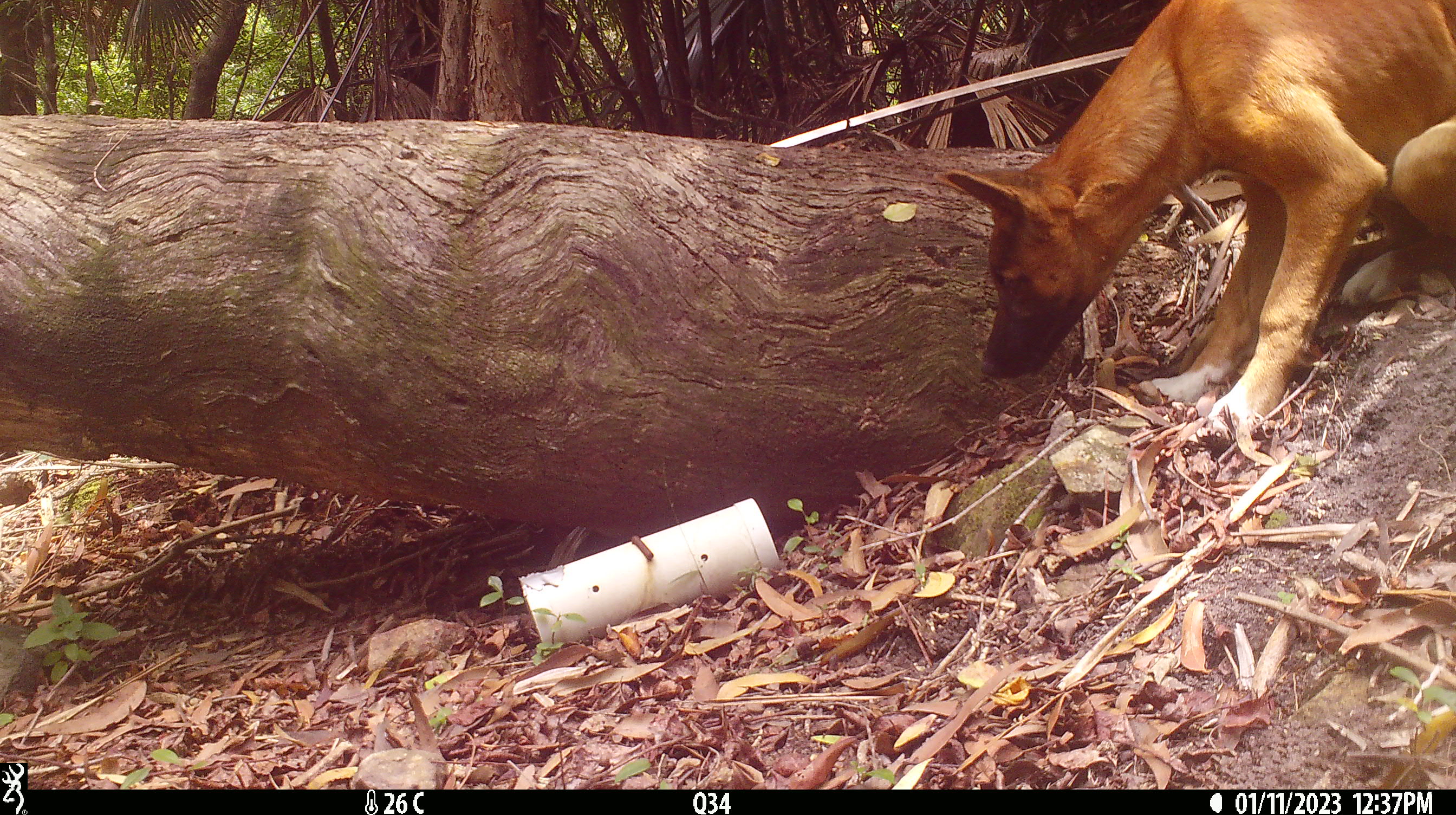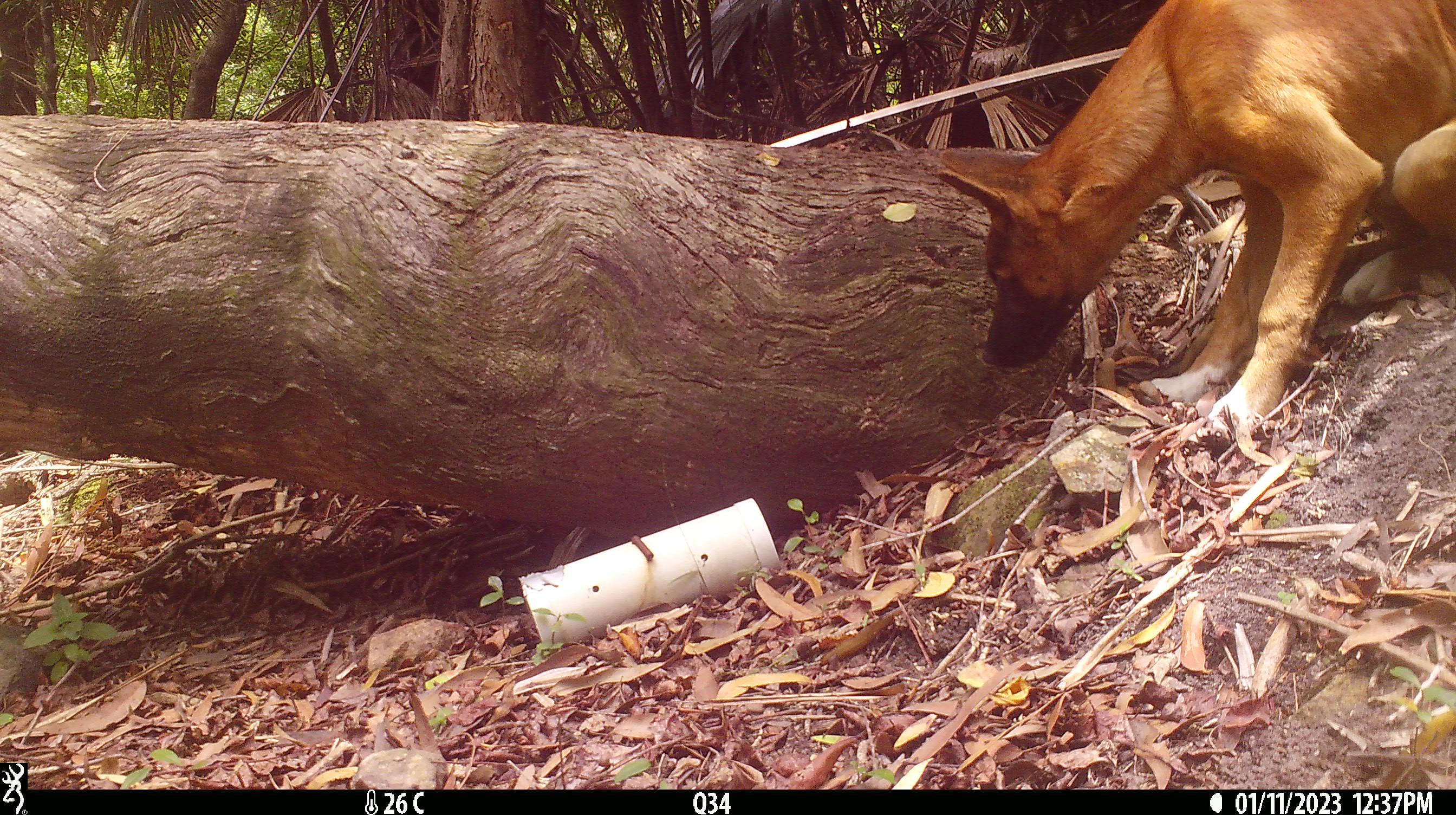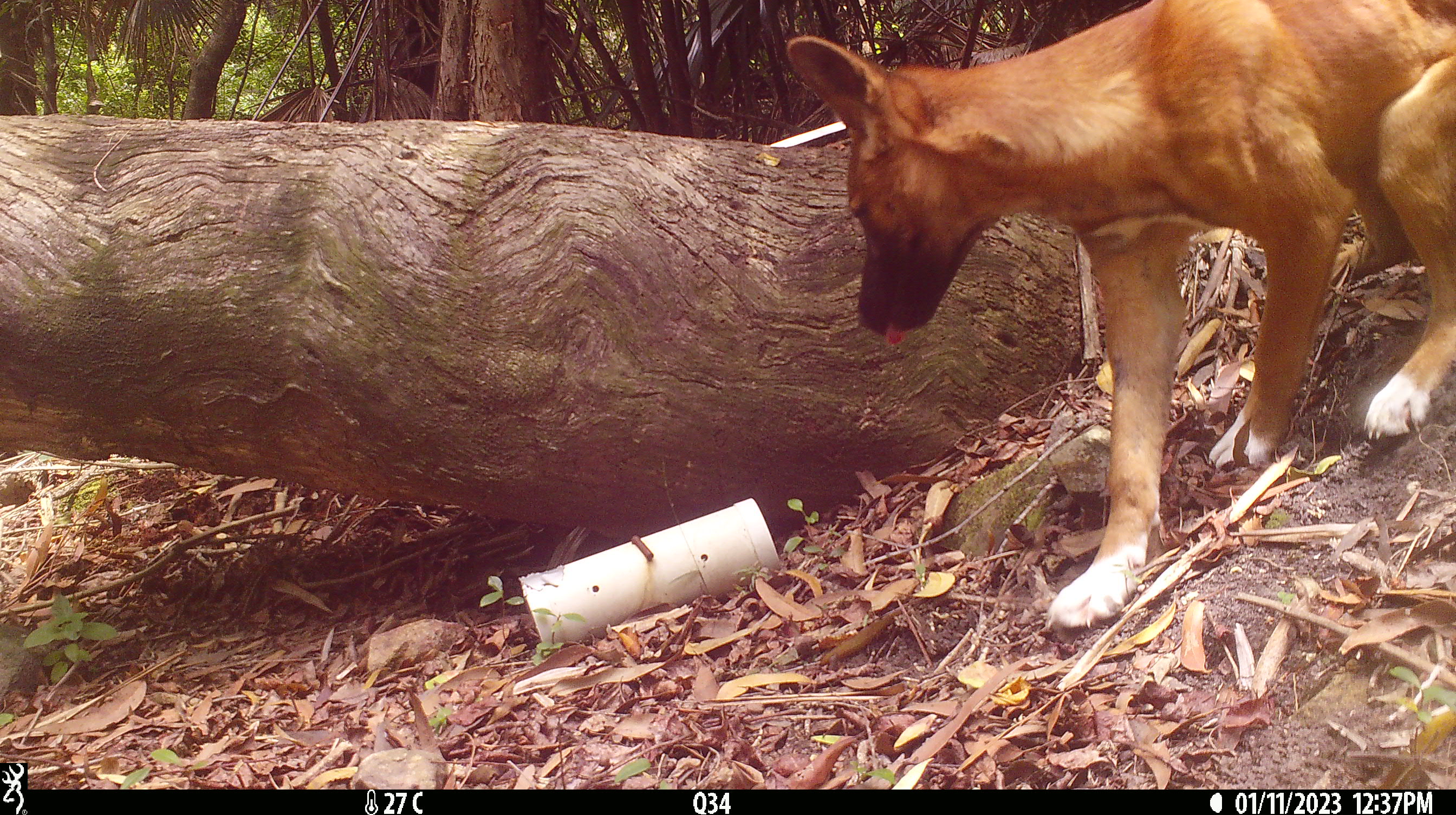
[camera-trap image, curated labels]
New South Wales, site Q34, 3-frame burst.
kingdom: Animalia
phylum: Chordata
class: Mammalia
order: Carnivora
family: Canidae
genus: Canis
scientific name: Canis familiaris dingo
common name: dingo